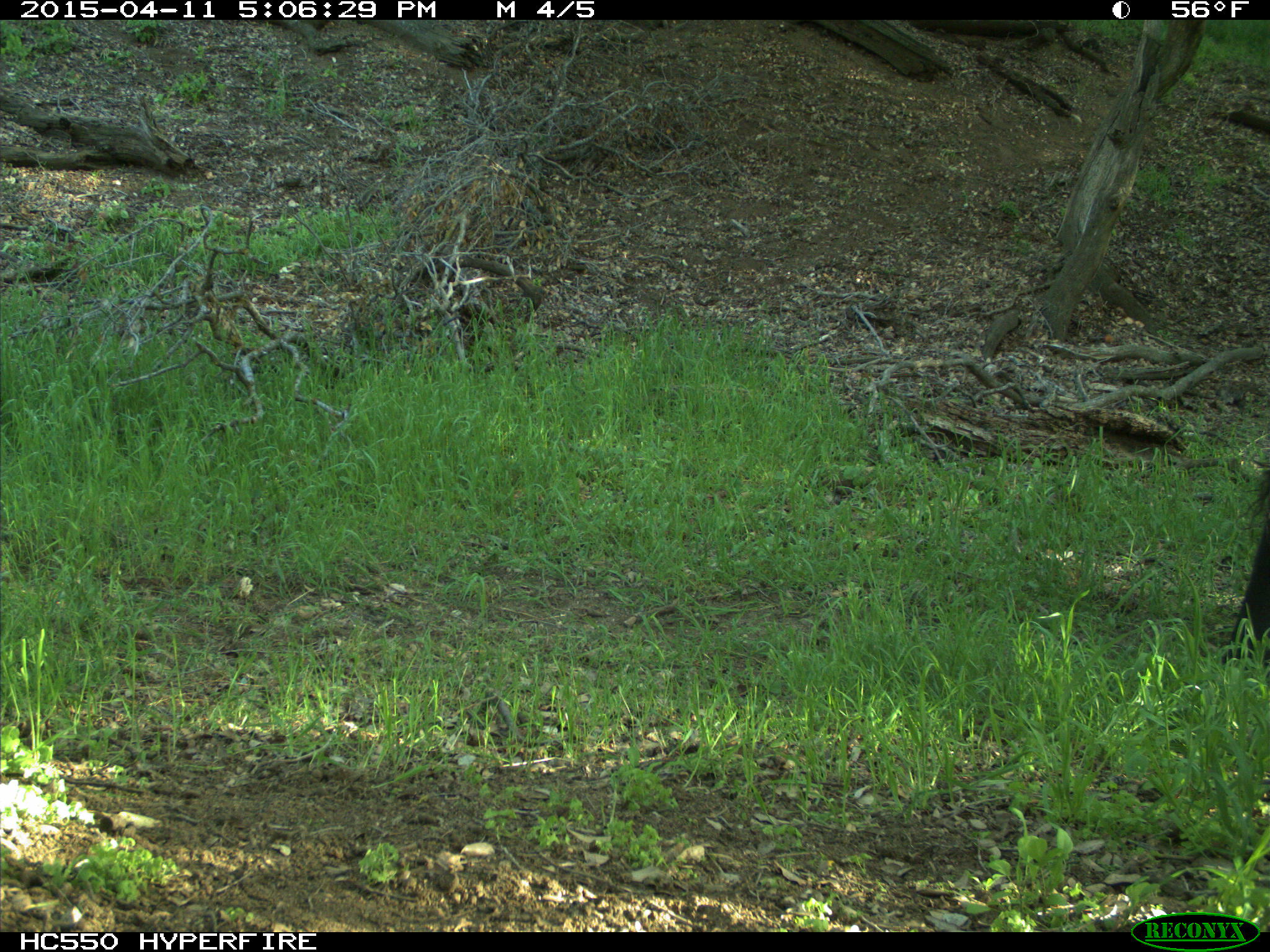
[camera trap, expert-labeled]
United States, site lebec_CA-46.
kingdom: Animalia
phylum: Chordata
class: Mammalia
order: Artiodactyla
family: Bovidae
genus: Bos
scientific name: Bos taurus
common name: domestic cow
Bos taurus (domestic cow).